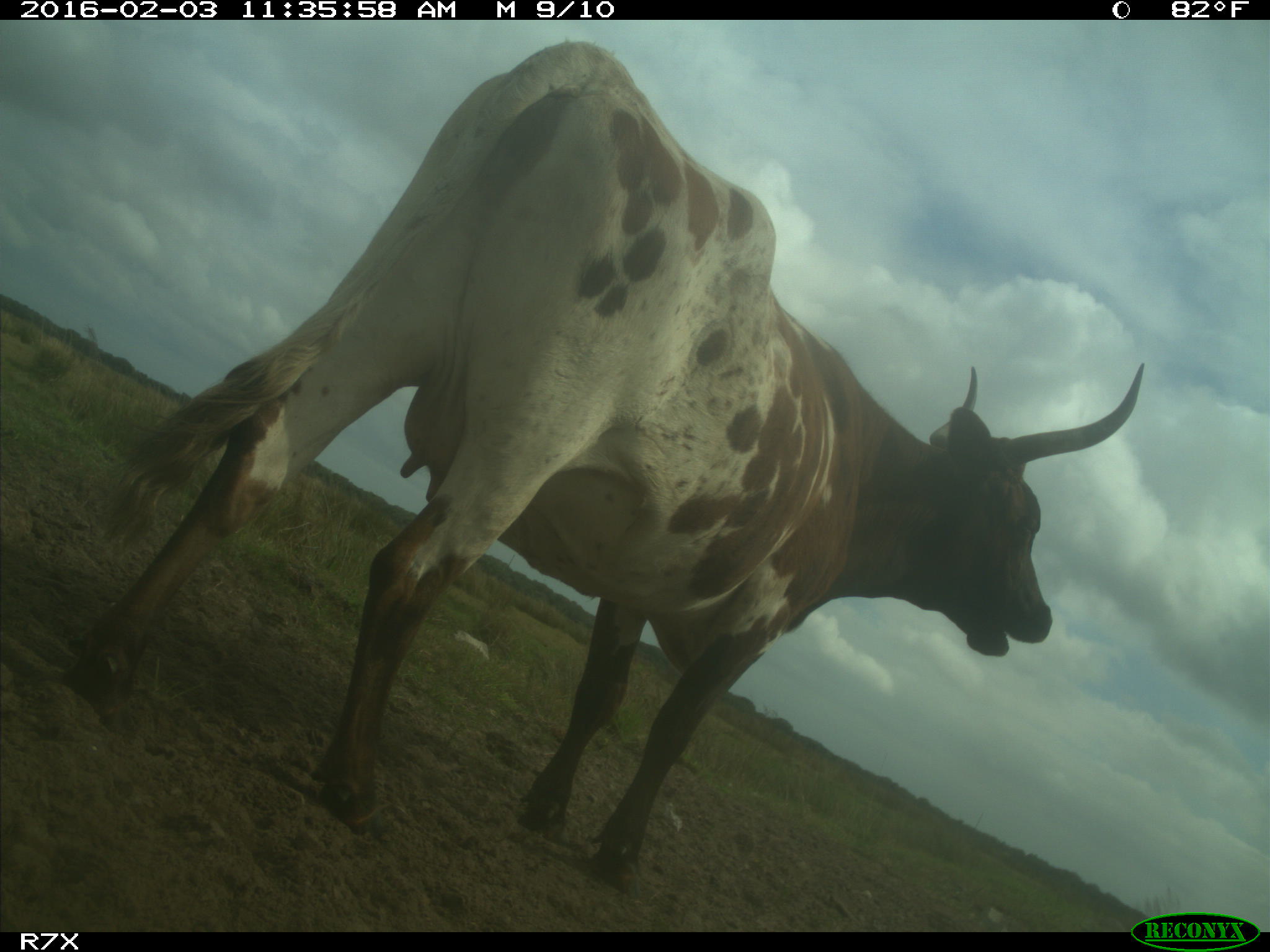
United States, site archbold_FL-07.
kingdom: Animalia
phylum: Chordata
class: Mammalia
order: Artiodactyla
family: Bovidae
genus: Bos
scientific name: Bos taurus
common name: domestic cow